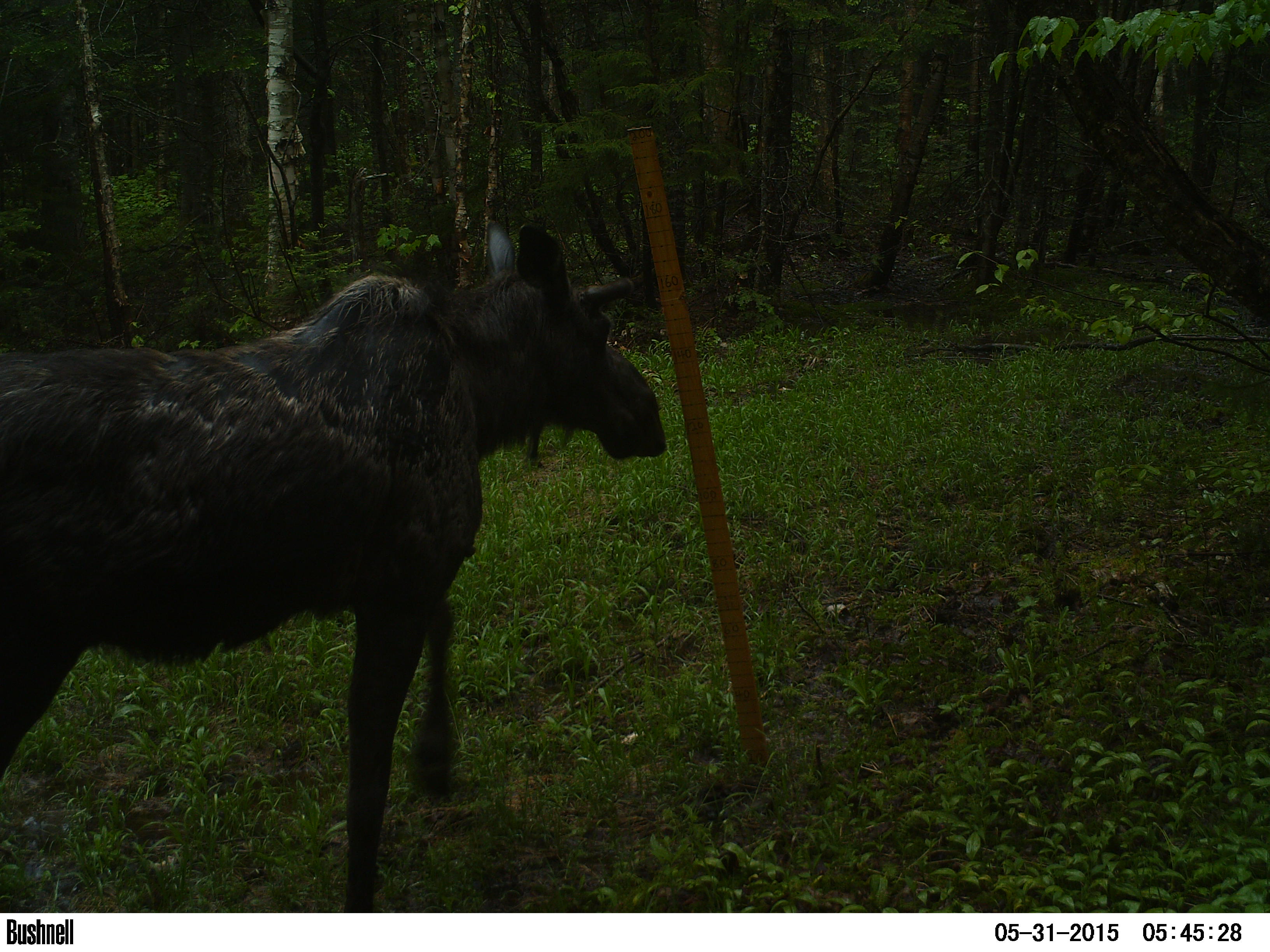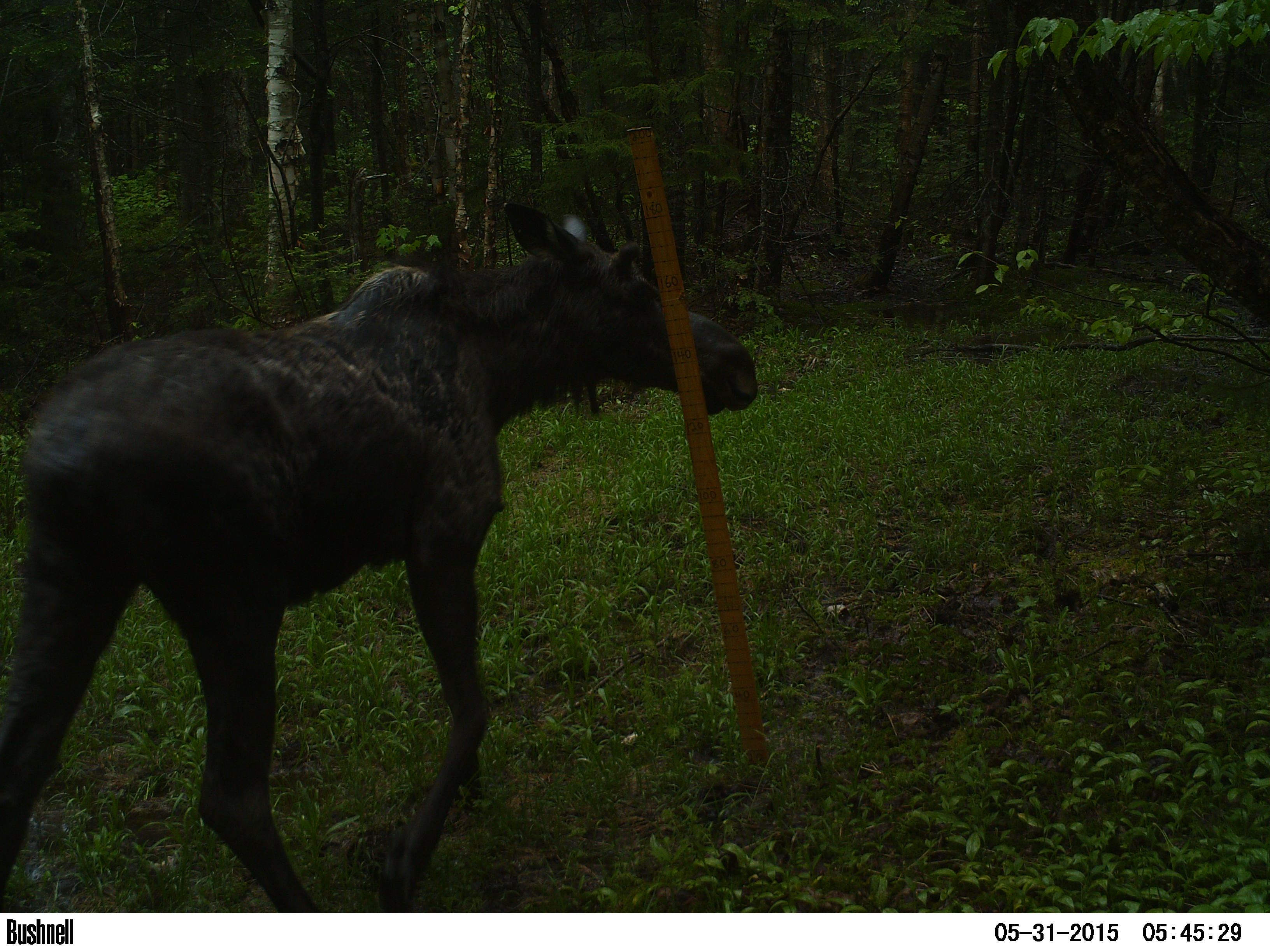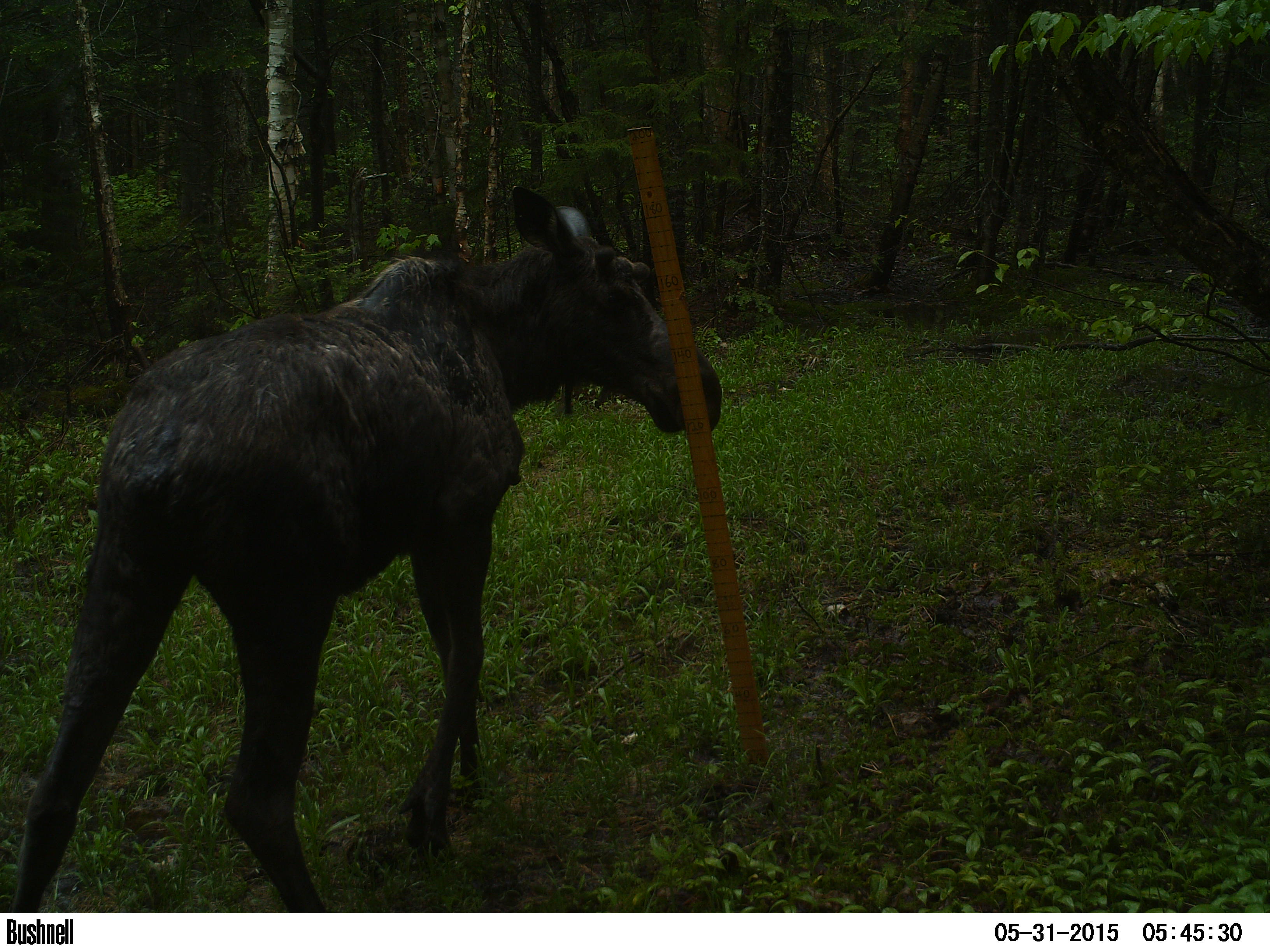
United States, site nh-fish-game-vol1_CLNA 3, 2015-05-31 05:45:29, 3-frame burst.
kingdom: Animalia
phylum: Chordata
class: Mammalia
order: Artiodactyla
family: Cervidae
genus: Alces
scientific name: Alces alces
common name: moose